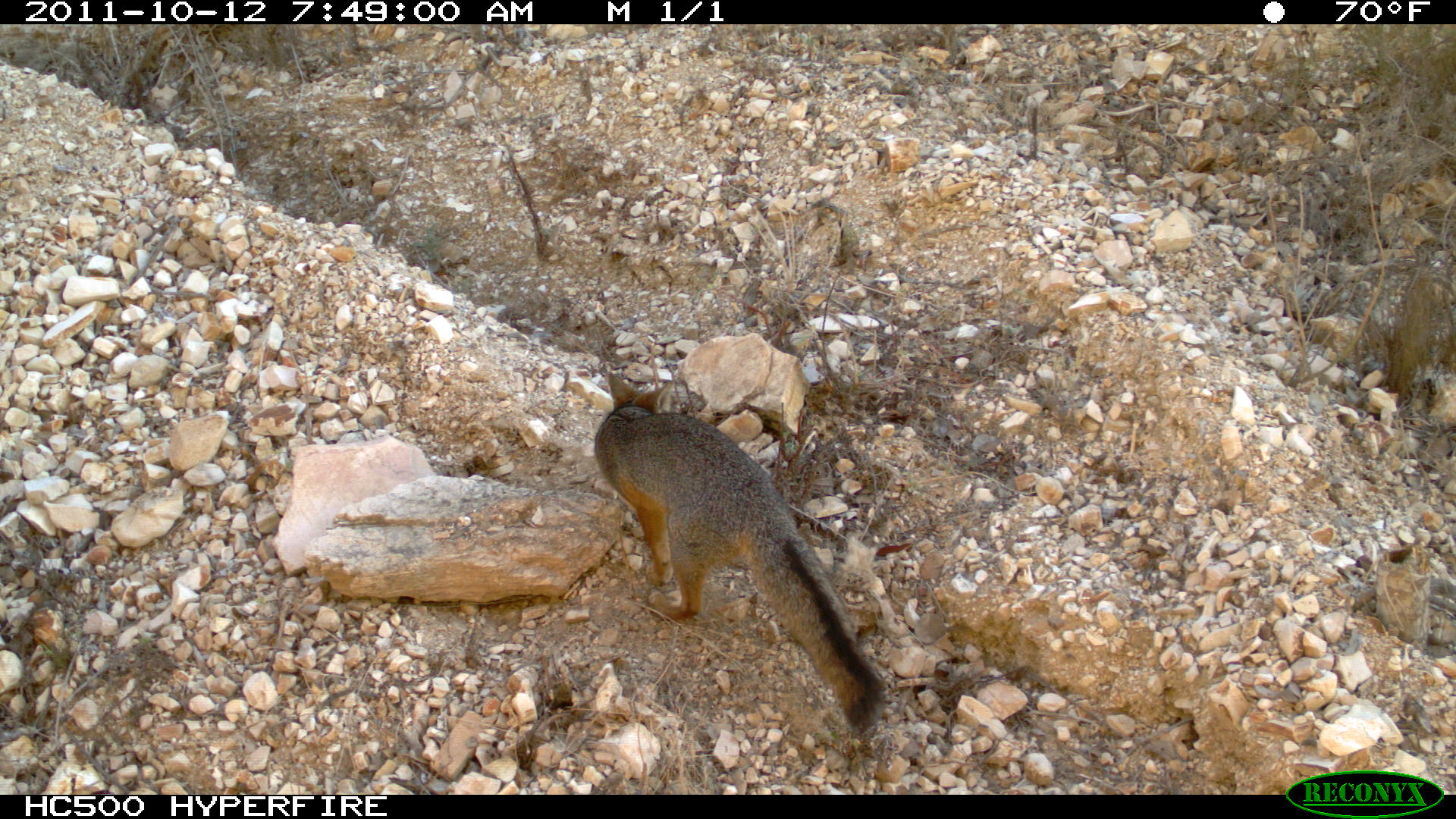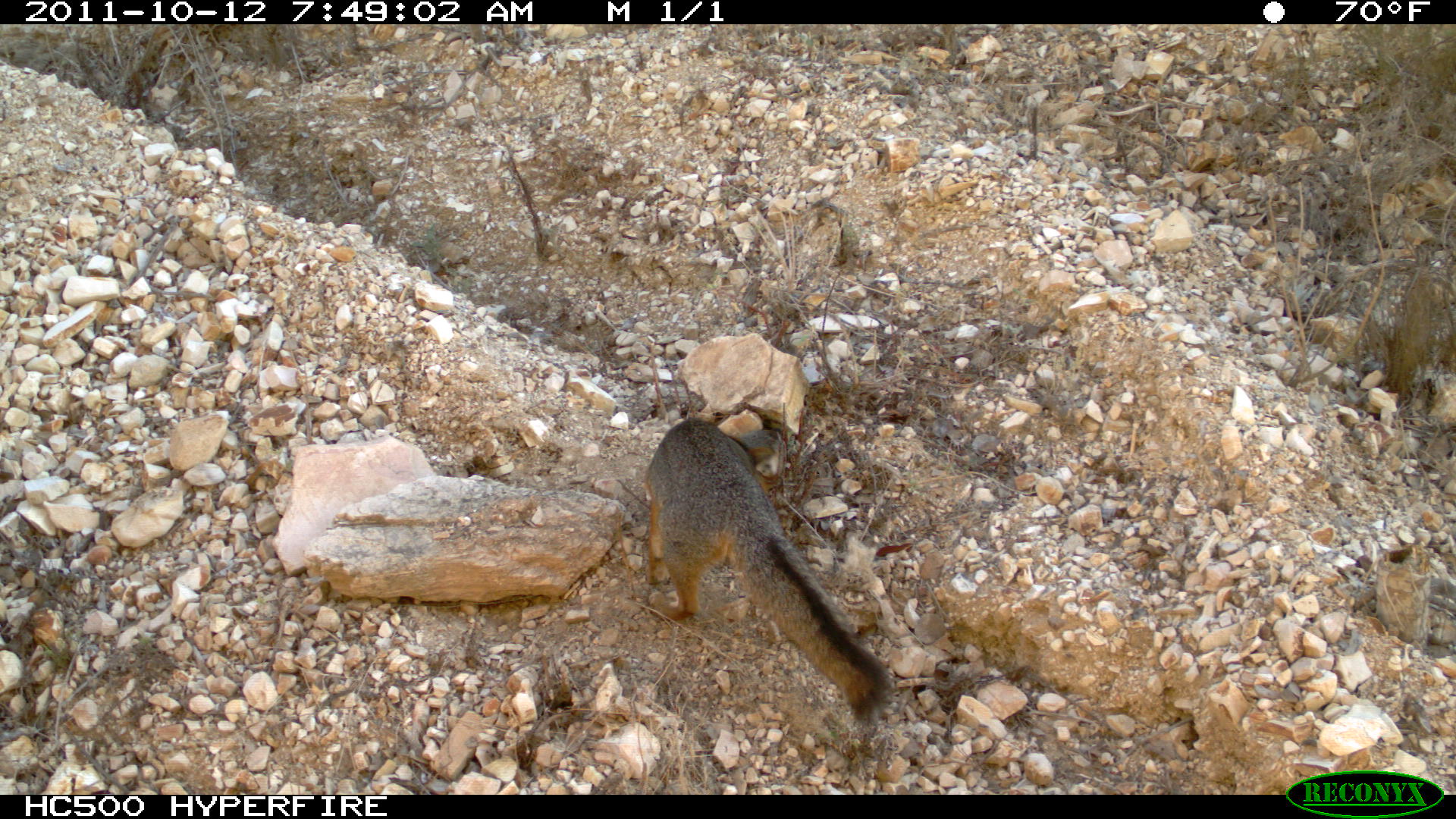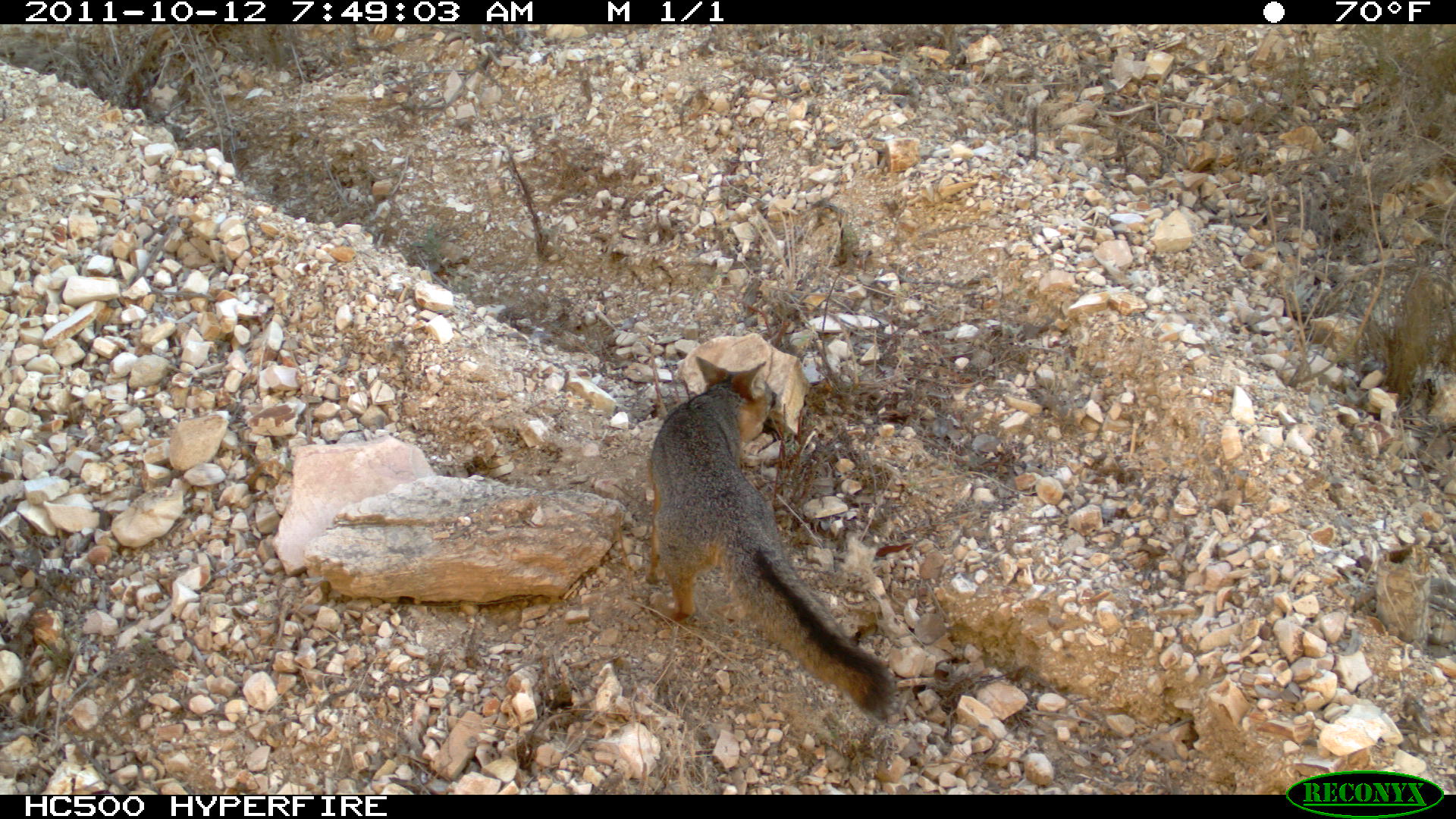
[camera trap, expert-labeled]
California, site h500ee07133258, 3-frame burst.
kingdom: Animalia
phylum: Chordata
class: Mammalia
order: Carnivora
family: Canidae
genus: Urocyon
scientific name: Urocyon littoralis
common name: island fox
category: fox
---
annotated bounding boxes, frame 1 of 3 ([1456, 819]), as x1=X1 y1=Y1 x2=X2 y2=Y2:
fox: x1=593 y1=371 x2=883 y2=732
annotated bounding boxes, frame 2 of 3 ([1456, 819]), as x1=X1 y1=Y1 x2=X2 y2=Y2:
fox: x1=645 y1=416 x2=892 y2=722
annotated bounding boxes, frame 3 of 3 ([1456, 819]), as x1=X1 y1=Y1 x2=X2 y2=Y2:
fox: x1=645 y1=356 x2=893 y2=713